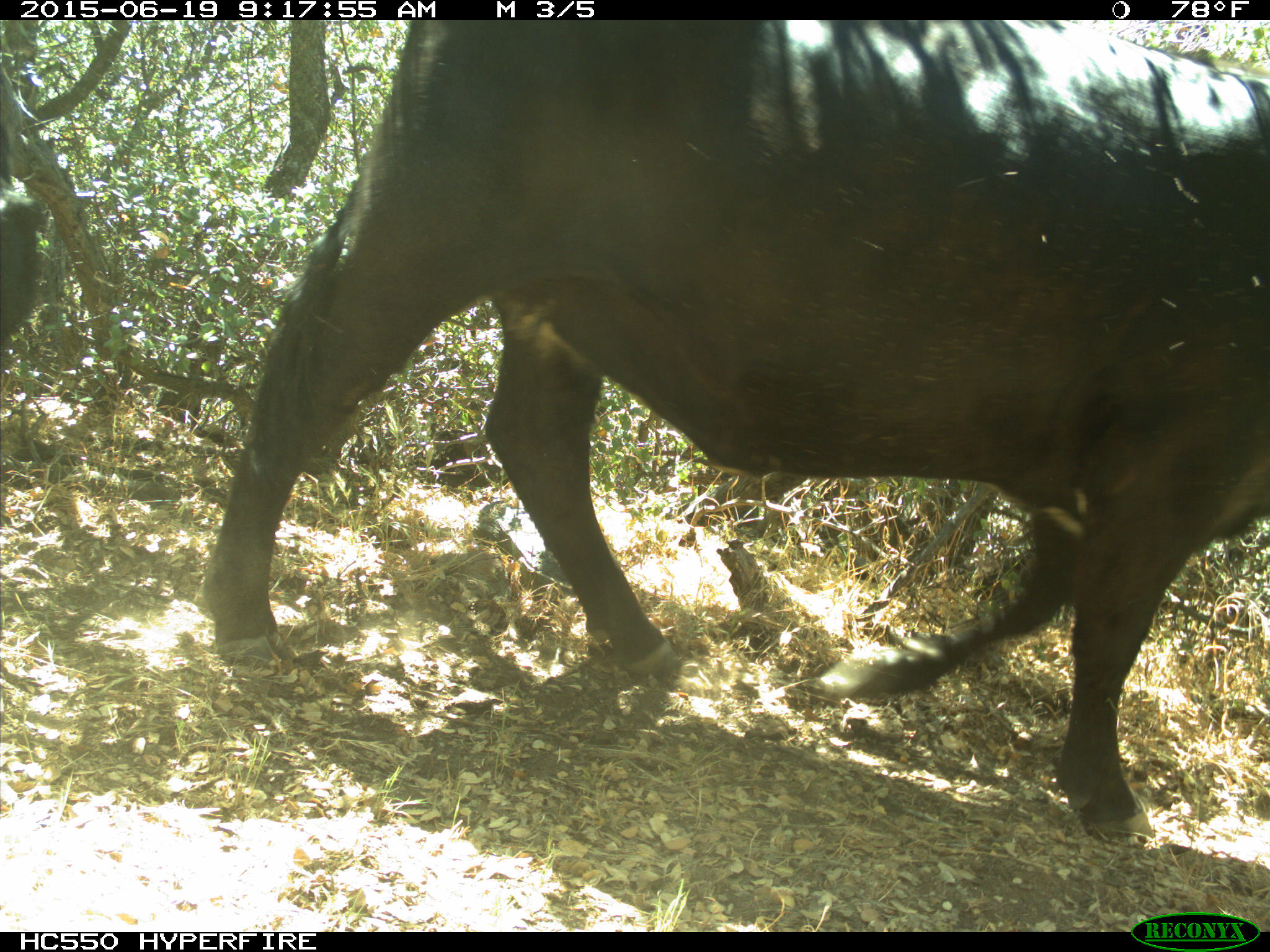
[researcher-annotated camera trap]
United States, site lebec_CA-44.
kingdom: Animalia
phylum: Chordata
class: Mammalia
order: Artiodactyla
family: Bovidae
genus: Bos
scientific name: Bos taurus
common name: domestic cow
Bos taurus (domestic cow).